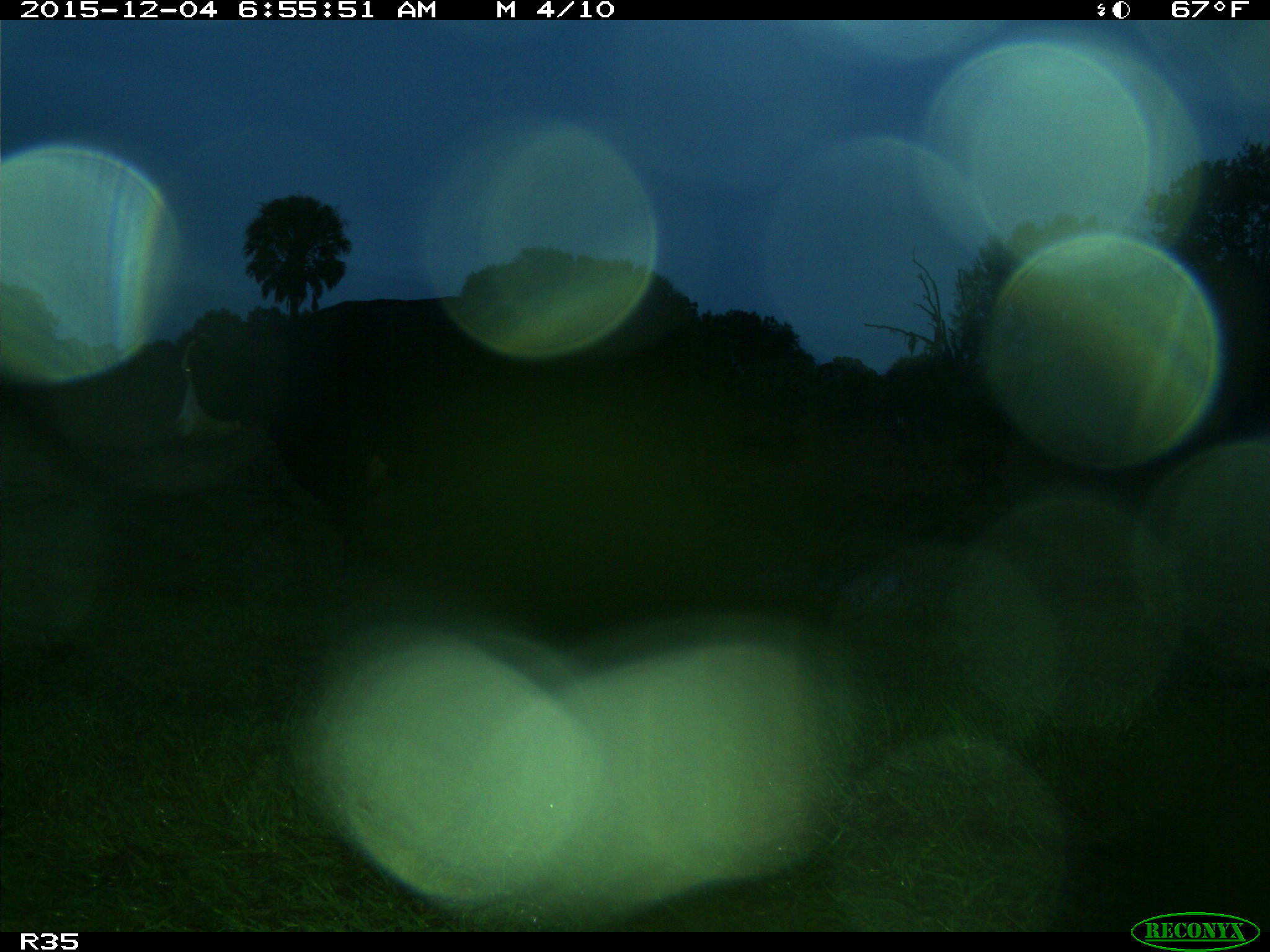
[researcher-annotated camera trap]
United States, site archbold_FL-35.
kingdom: Animalia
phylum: Chordata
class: Mammalia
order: Artiodactyla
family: Bovidae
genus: Bos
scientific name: Bos taurus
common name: domestic cow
Bos taurus (domestic cow).